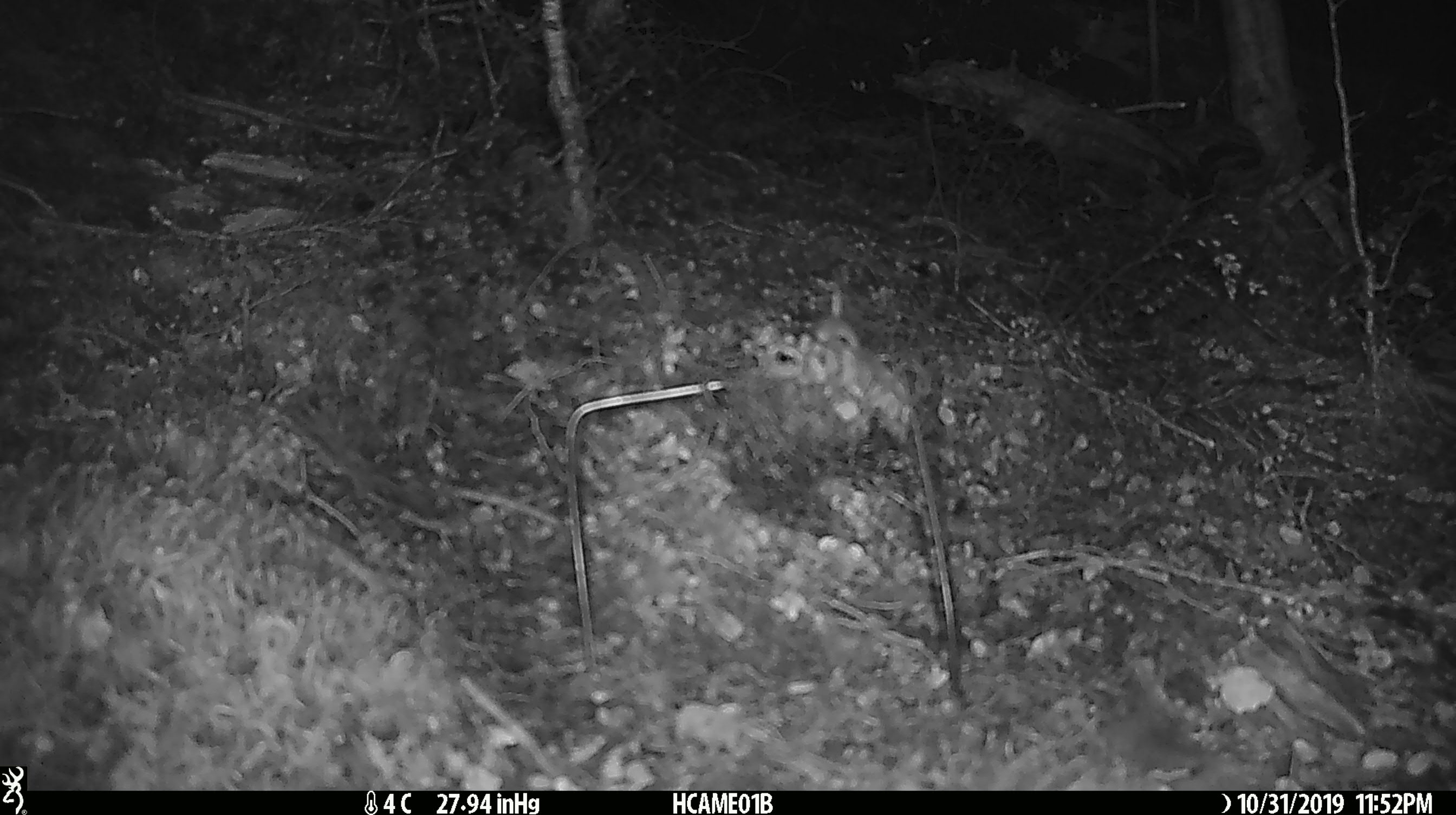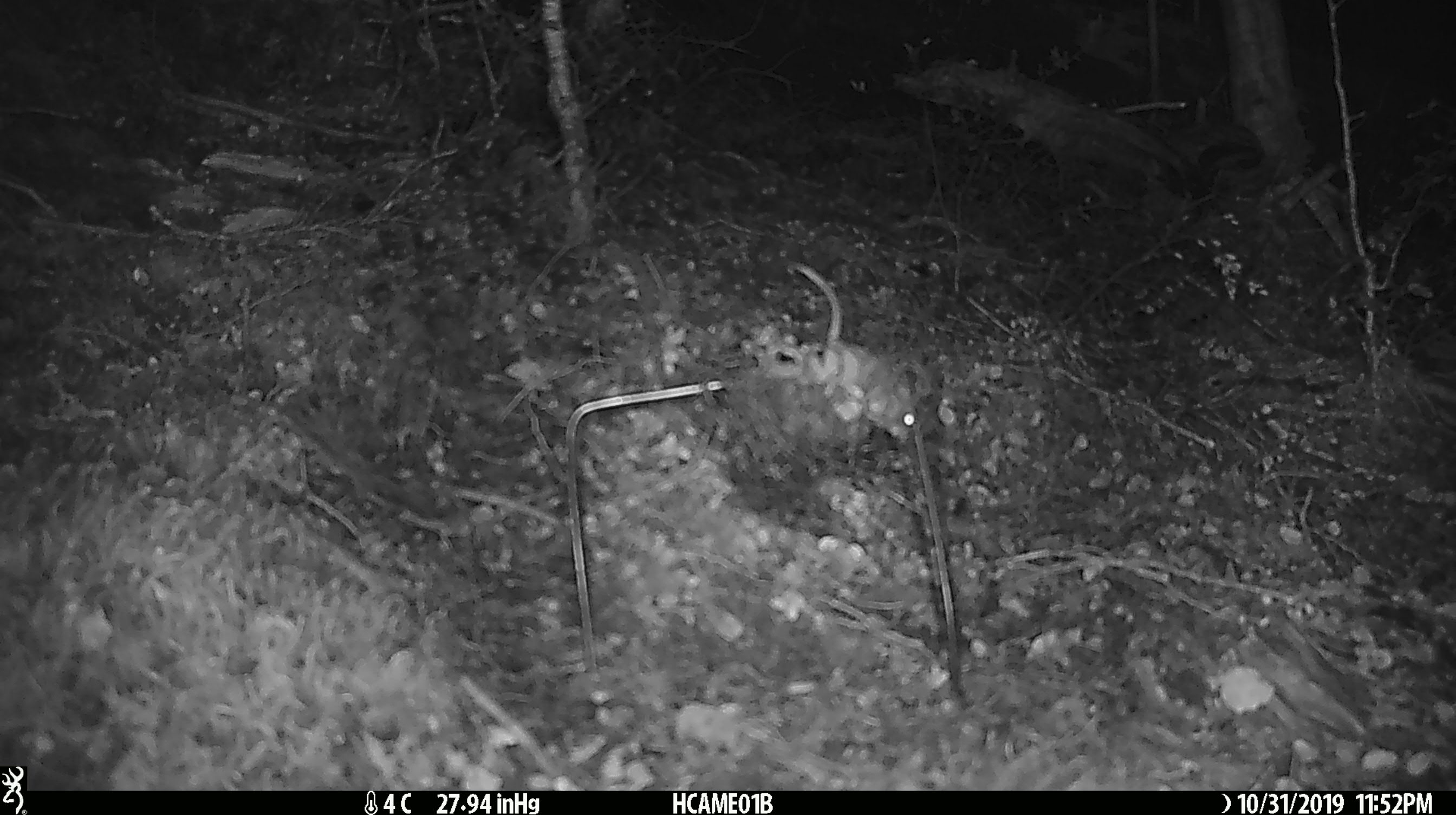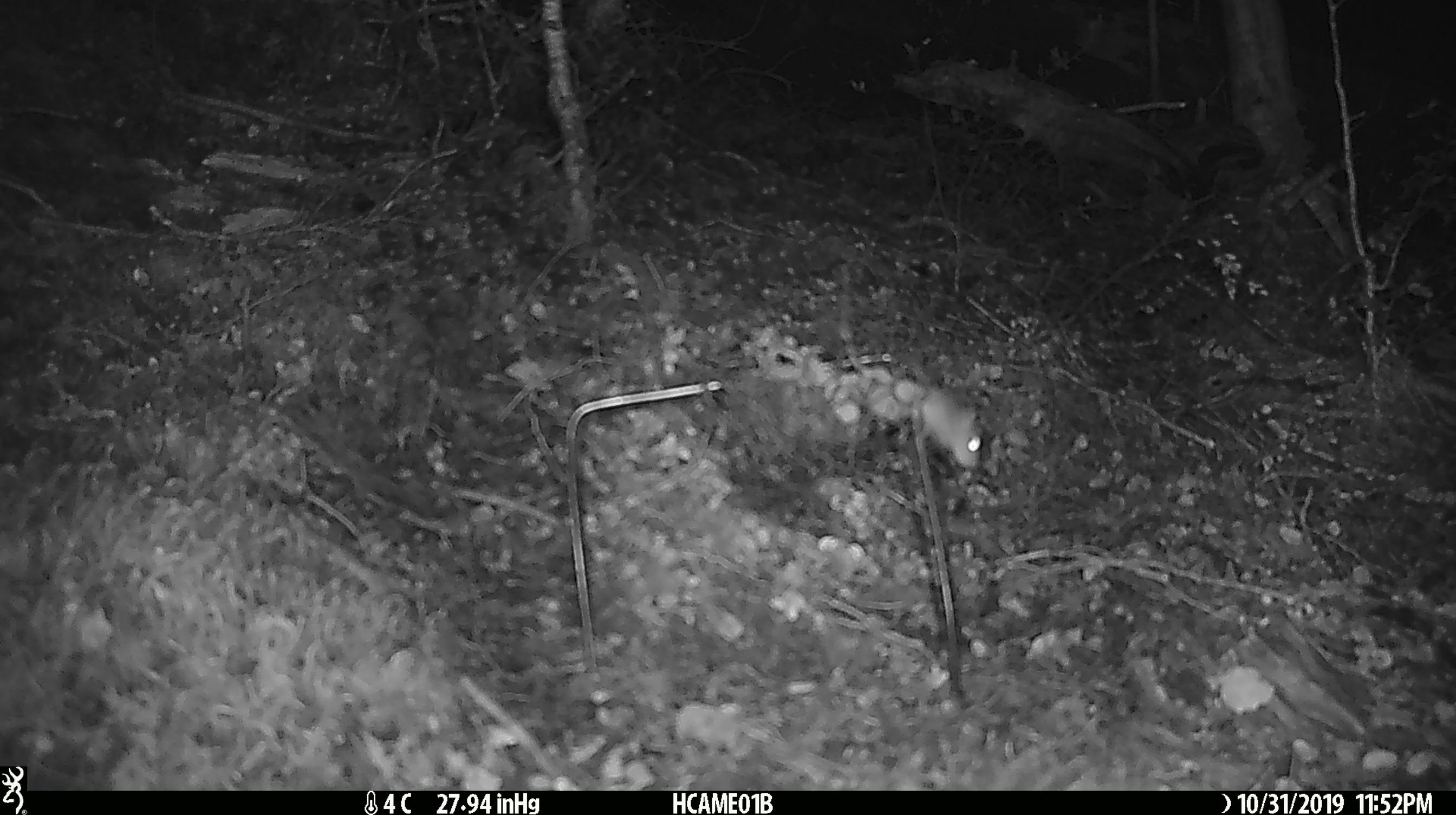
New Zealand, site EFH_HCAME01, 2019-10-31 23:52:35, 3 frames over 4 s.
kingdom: Animalia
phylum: Chordata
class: Mammalia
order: Rodentia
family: Muridae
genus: Mus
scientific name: Mus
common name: mouse